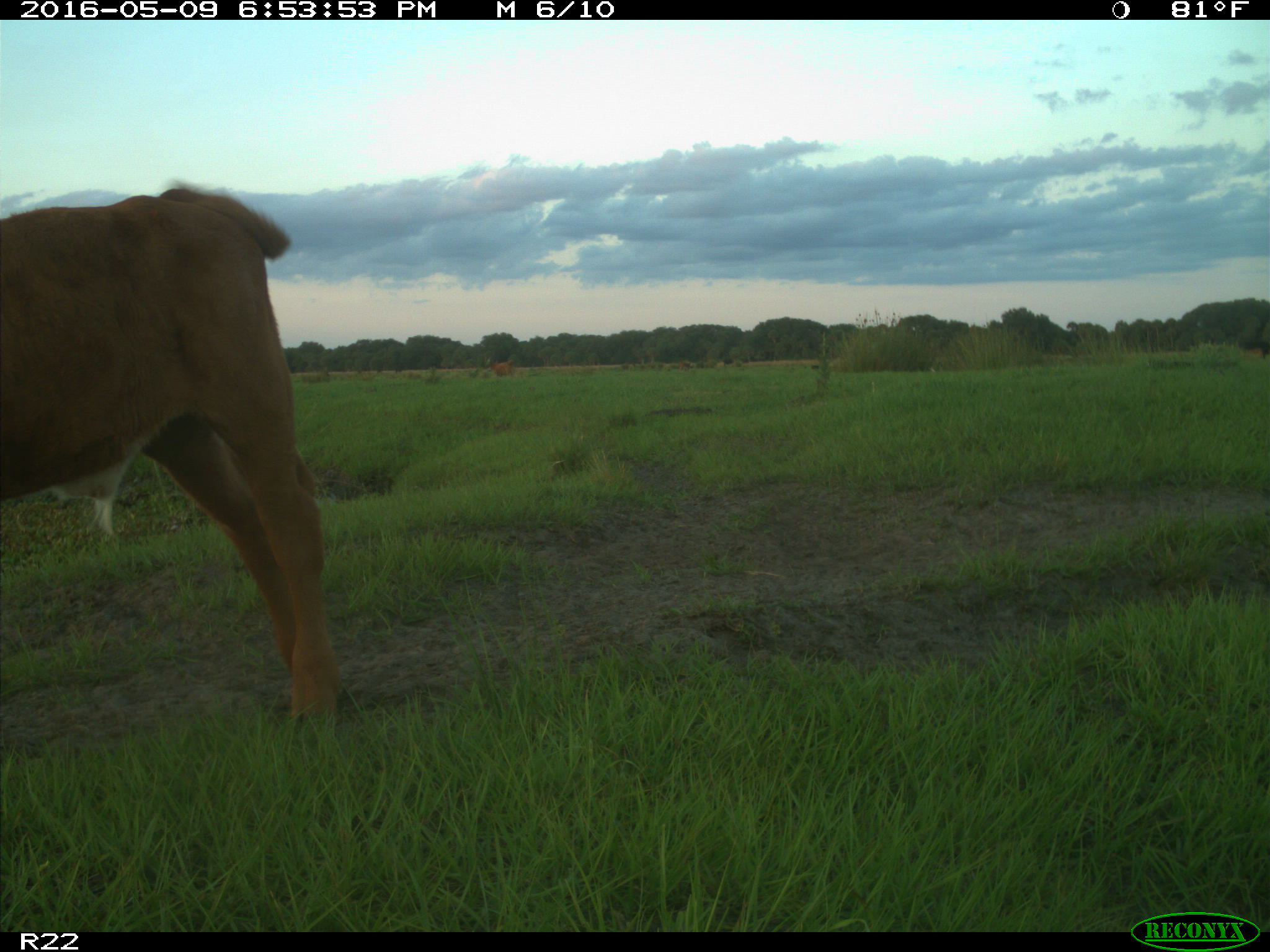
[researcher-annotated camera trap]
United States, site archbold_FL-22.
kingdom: Animalia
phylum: Chordata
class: Mammalia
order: Artiodactyla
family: Bovidae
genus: Bos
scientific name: Bos taurus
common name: domestic cow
Bos taurus (domestic cow).